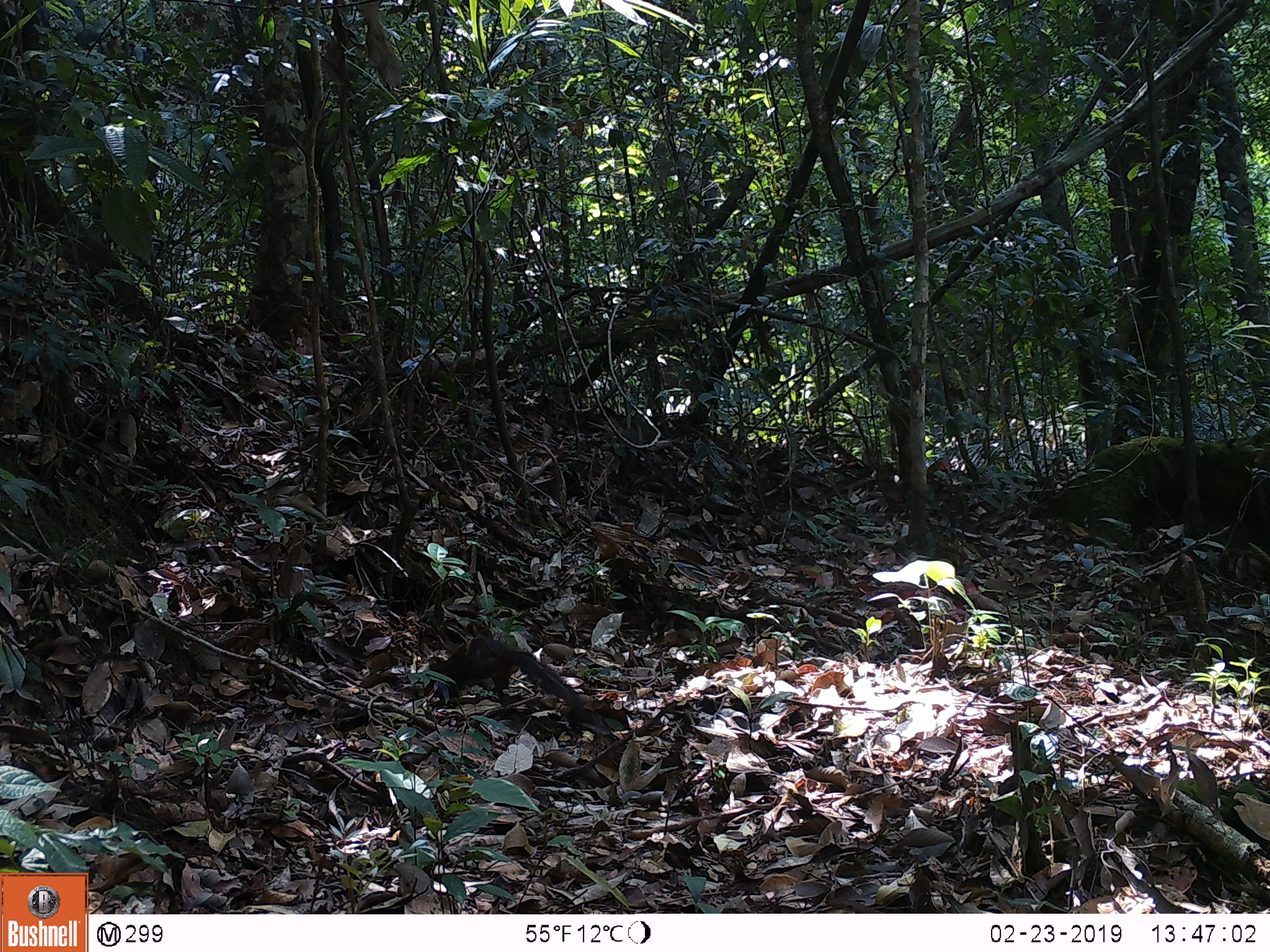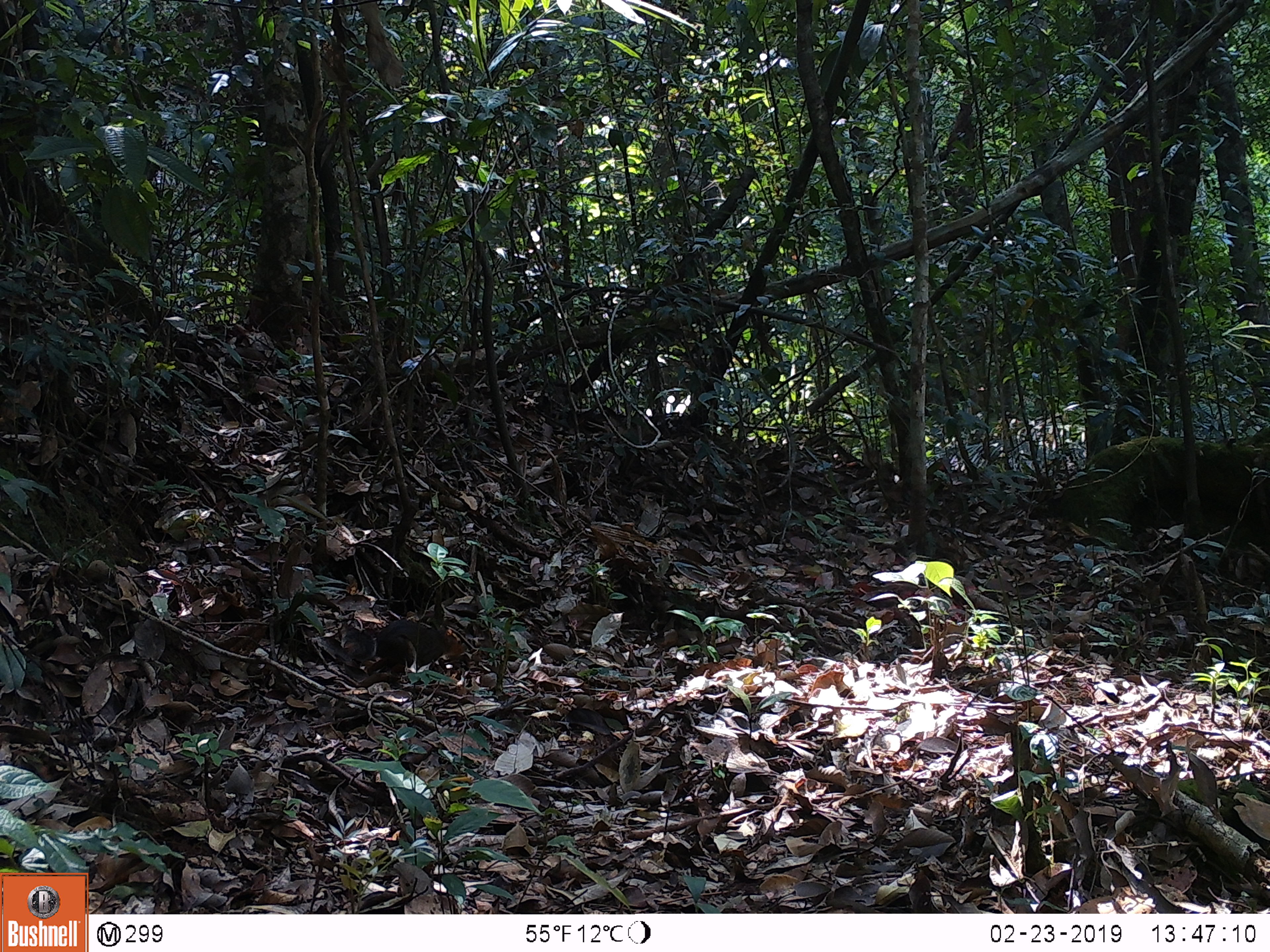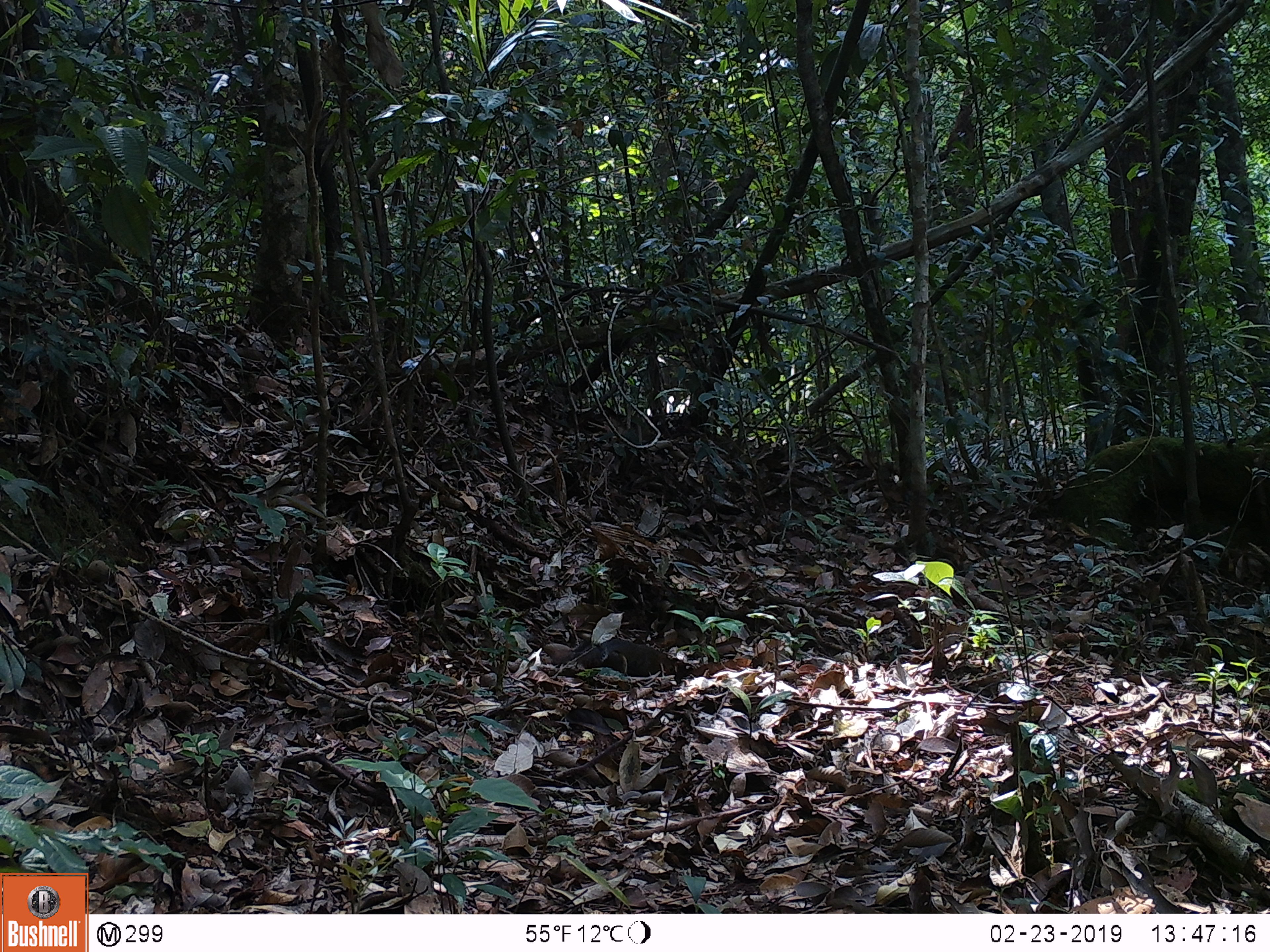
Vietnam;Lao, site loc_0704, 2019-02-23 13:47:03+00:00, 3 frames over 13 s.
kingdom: Animalia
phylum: Chordata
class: Mammalia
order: Rodentia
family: Sciuridae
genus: Dremomys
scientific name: Dremomys rufigenis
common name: red-cheeked squirrel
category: red cheeked squirrel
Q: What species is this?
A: Red cheeked squirrel (red-cheeked squirrel) (Dremomys rufigenis).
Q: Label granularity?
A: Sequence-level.